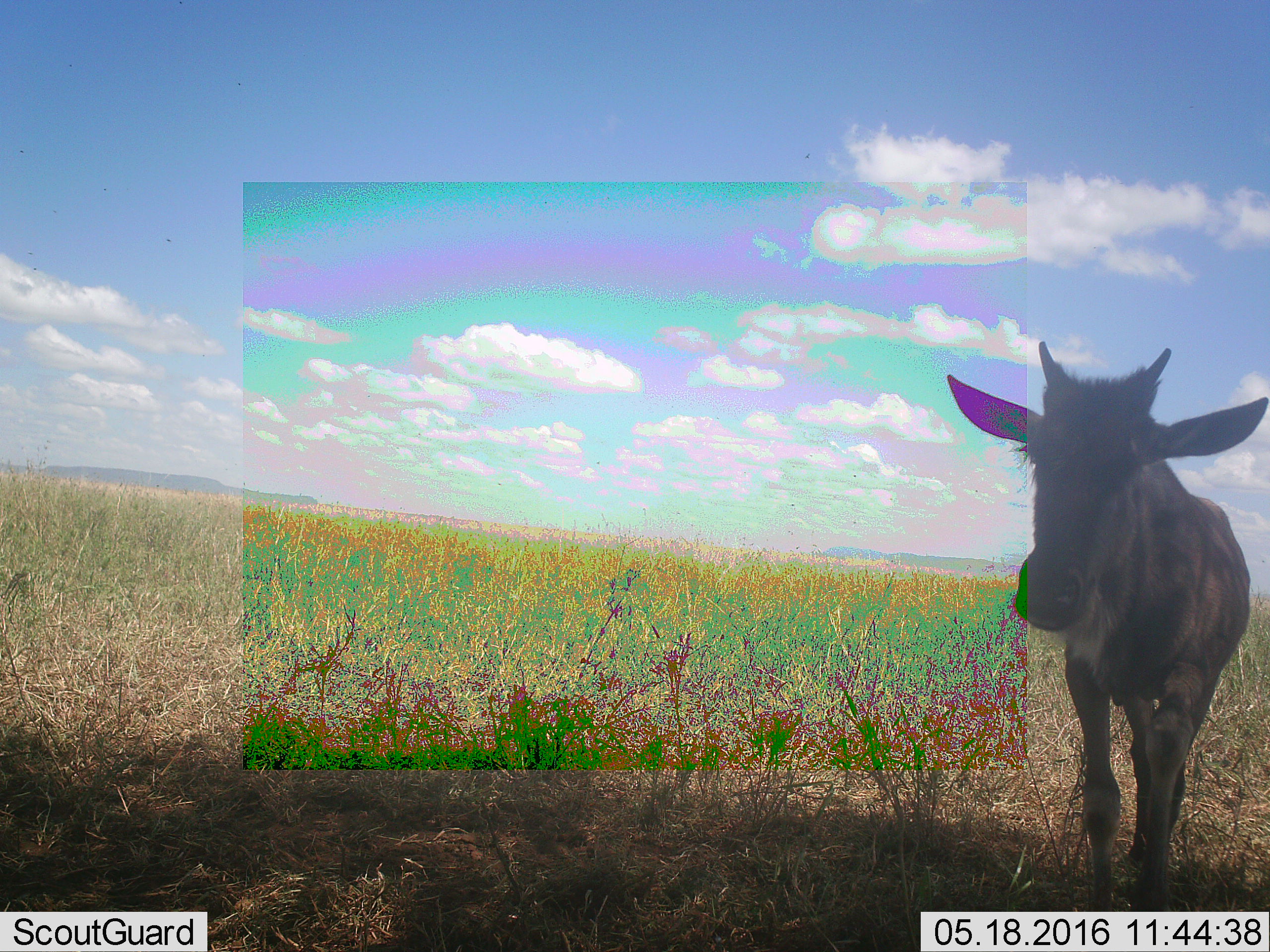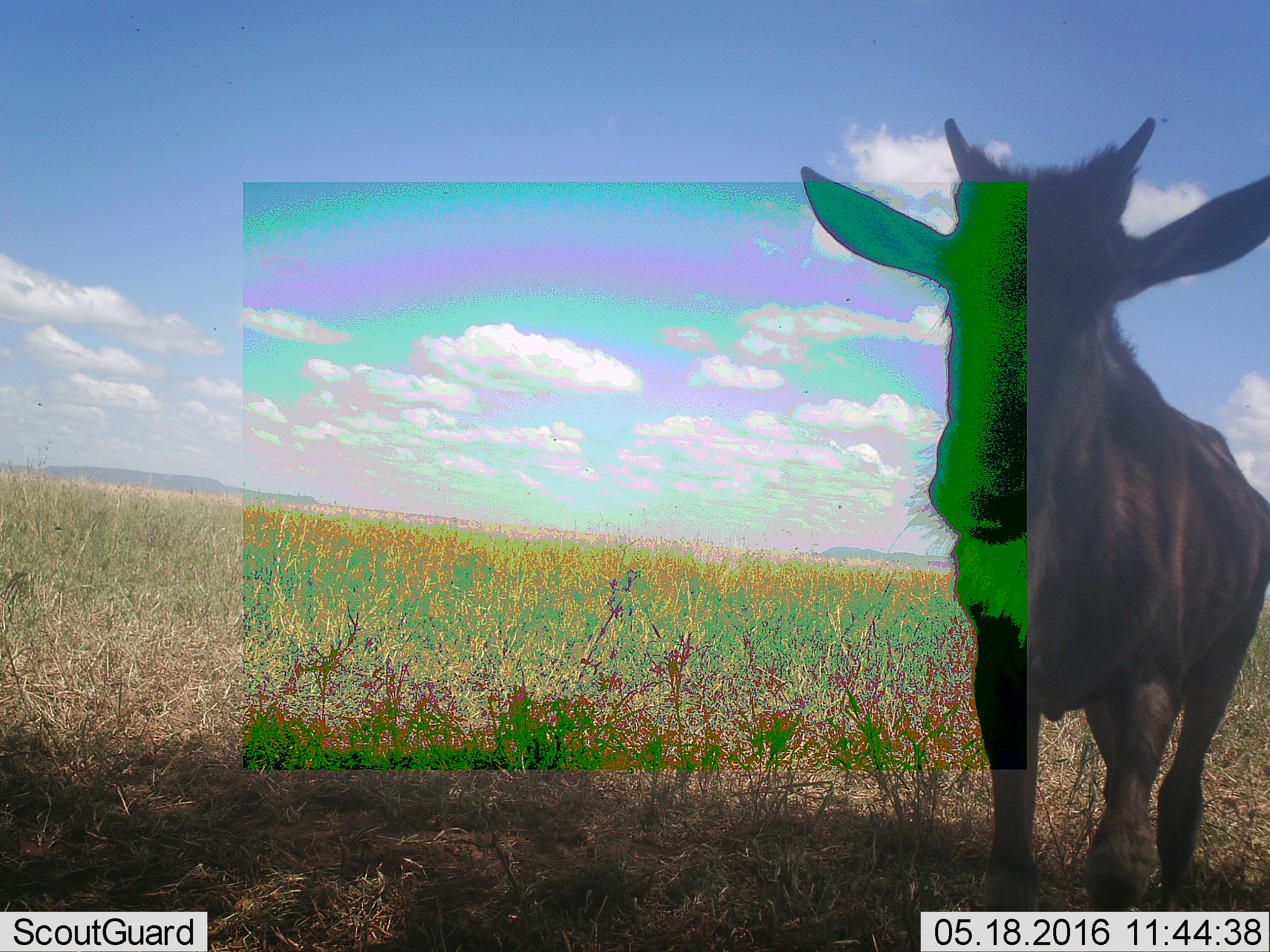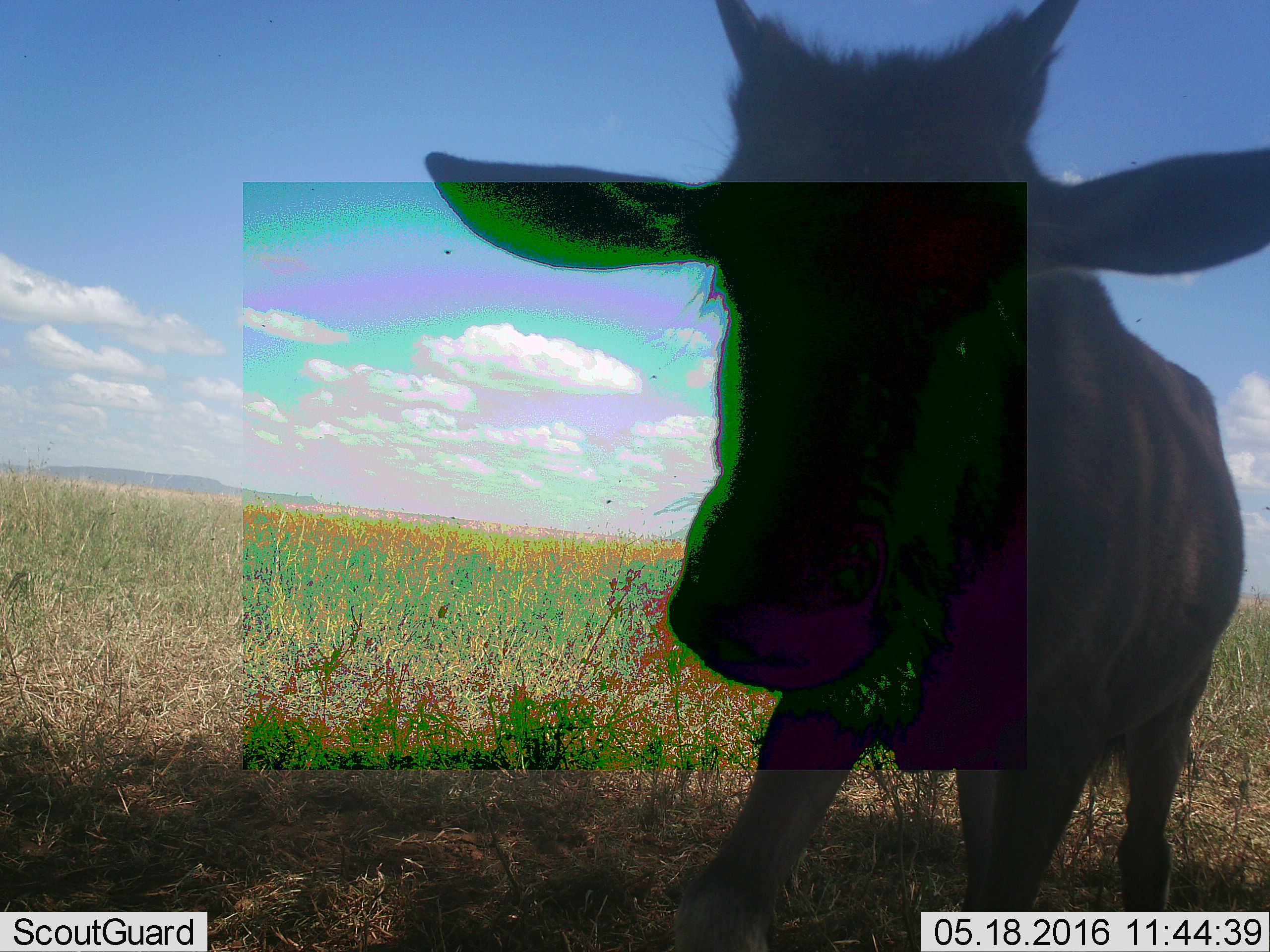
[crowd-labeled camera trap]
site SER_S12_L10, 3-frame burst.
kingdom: Animalia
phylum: Chordata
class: Mammalia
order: Artiodactyla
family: Bovidae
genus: Connochaetes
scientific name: Connochaetes taurinus taurinus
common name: blue wildebeest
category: wildebeestblue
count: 1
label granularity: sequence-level